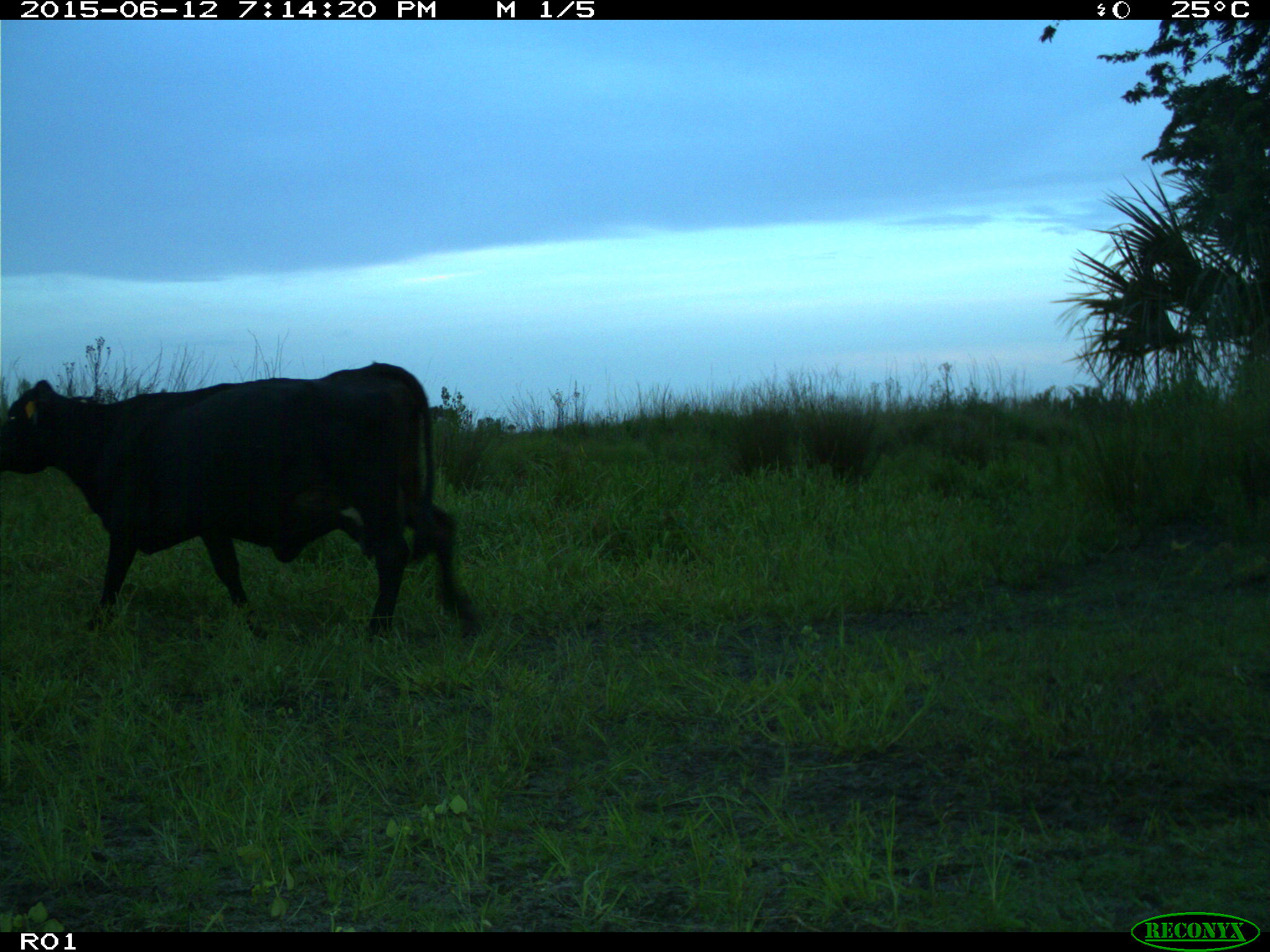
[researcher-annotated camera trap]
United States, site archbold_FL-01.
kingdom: Animalia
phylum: Chordata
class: Mammalia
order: Artiodactyla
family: Bovidae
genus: Bos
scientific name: Bos taurus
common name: domestic cow